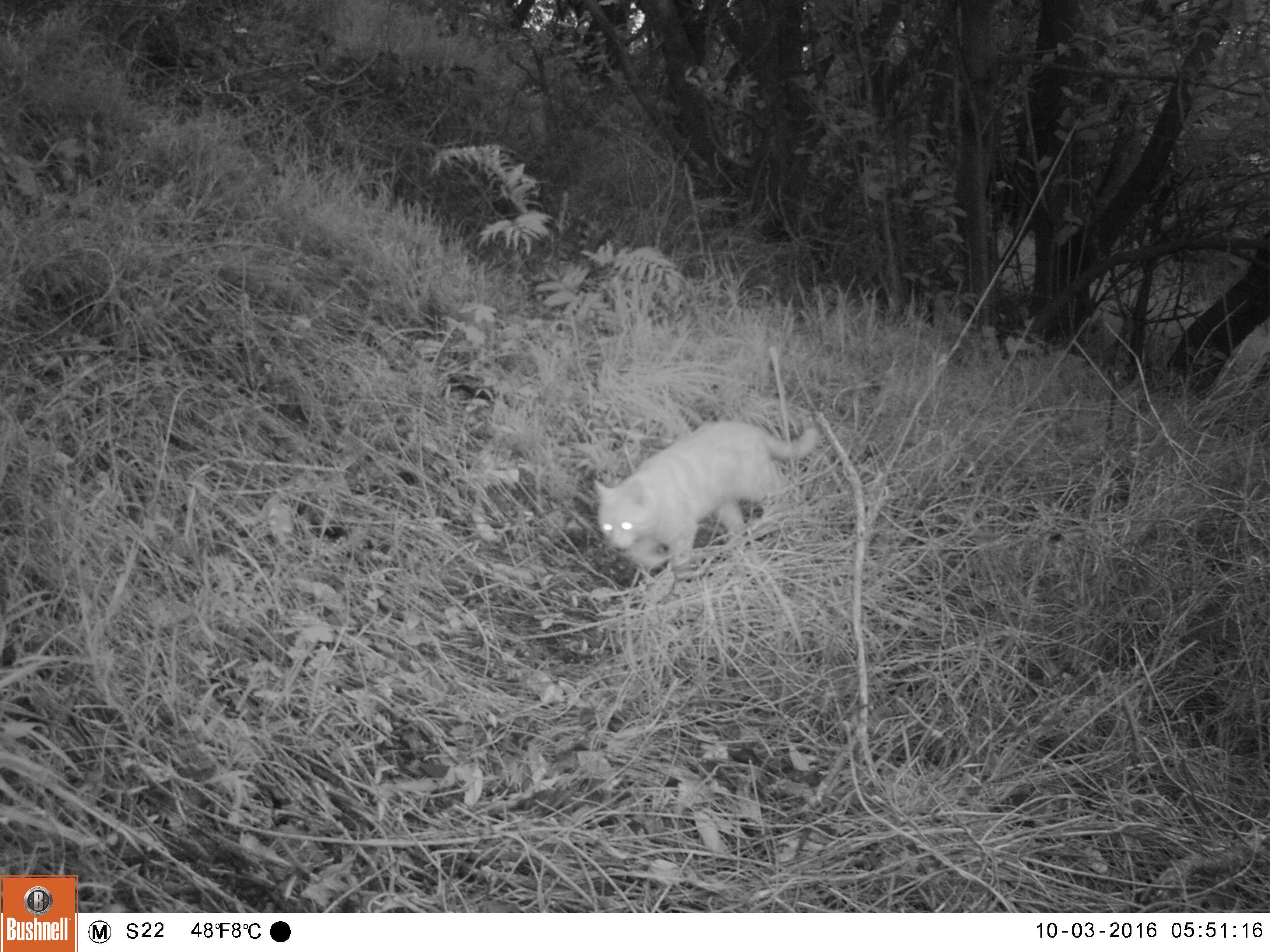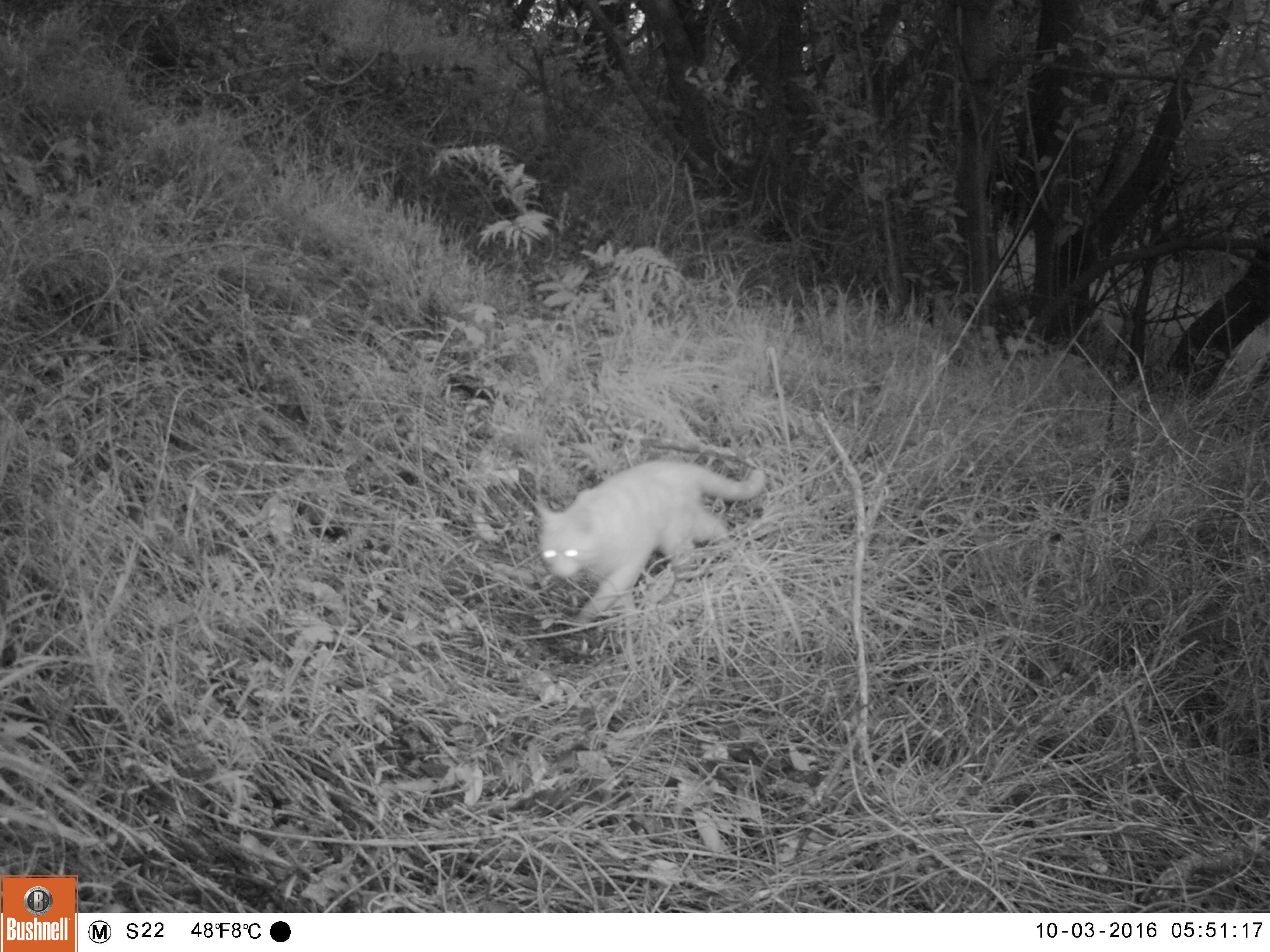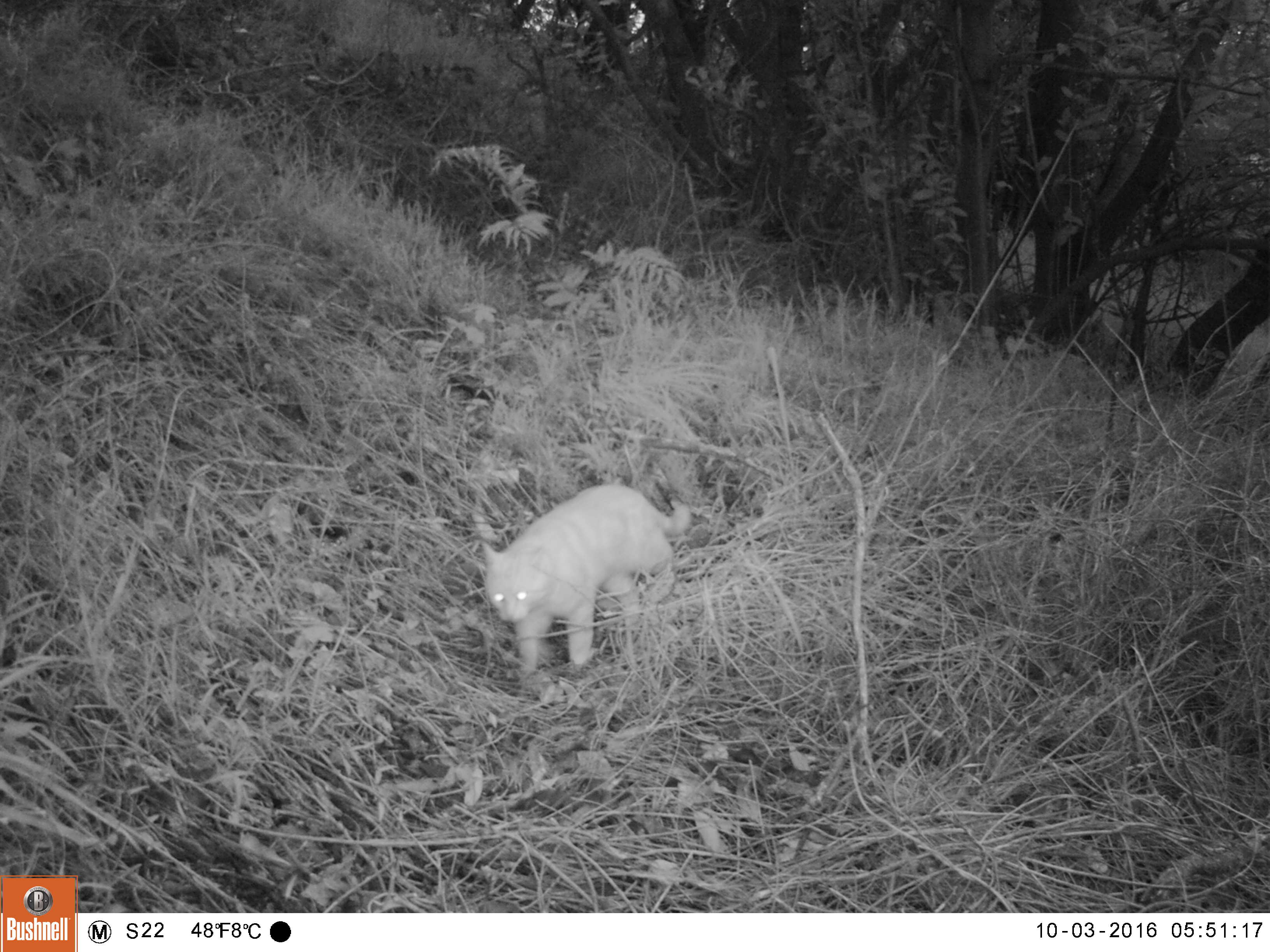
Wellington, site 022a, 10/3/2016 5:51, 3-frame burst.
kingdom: Animalia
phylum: Chordata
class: Mammalia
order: Carnivora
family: Felidae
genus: Felis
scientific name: Felis catus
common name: cat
Cat (Felis catus).